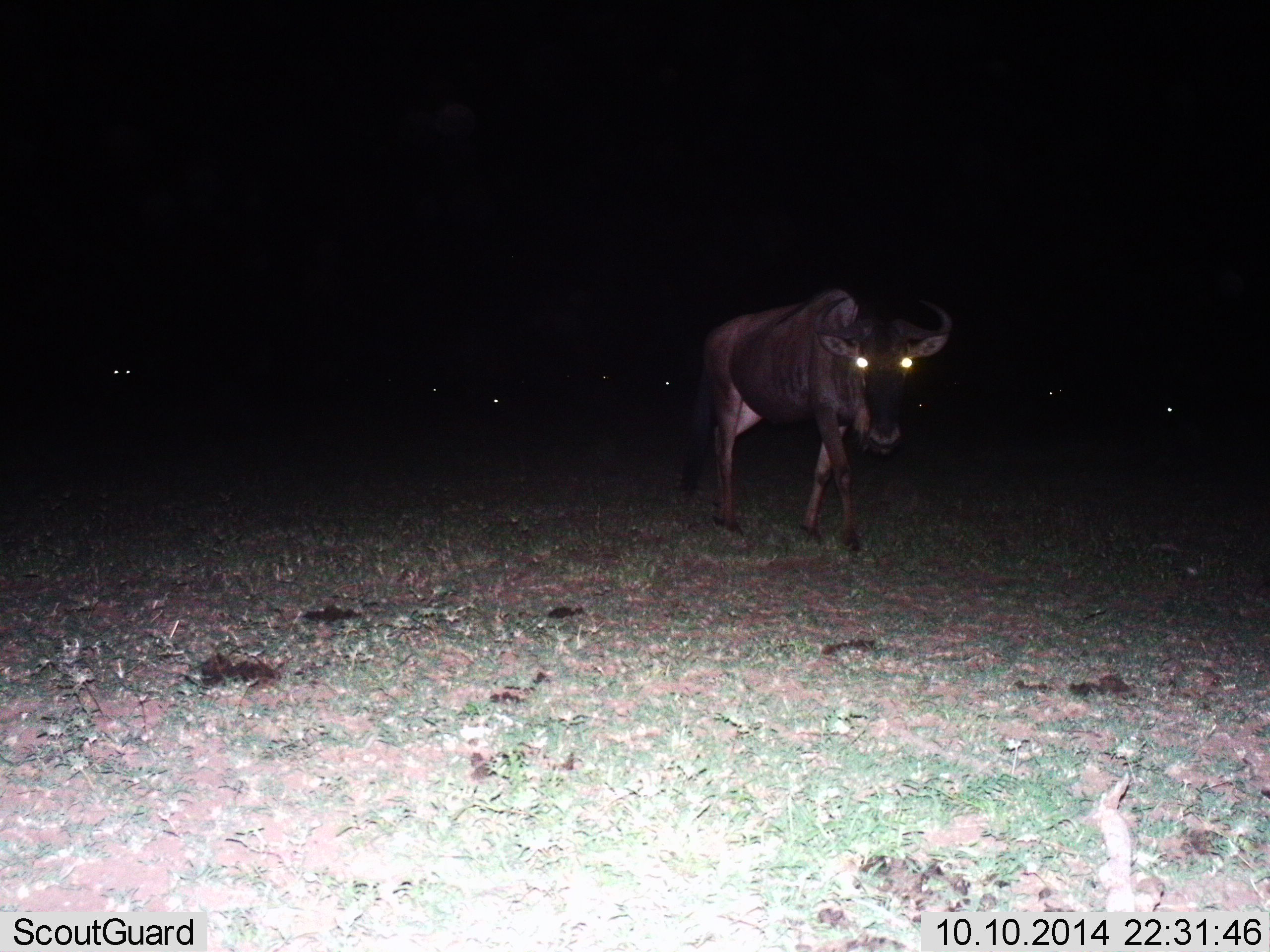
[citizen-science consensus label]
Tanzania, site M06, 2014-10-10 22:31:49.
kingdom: Animalia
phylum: Chordata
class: Mammalia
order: Artiodactyla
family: Bovidae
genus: Connochaetes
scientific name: Connochaetes taurinus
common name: blue wildebeest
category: wildebeest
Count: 1.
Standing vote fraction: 20%.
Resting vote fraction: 0%.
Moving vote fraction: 80%.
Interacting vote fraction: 0%.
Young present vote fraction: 0%.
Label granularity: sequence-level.